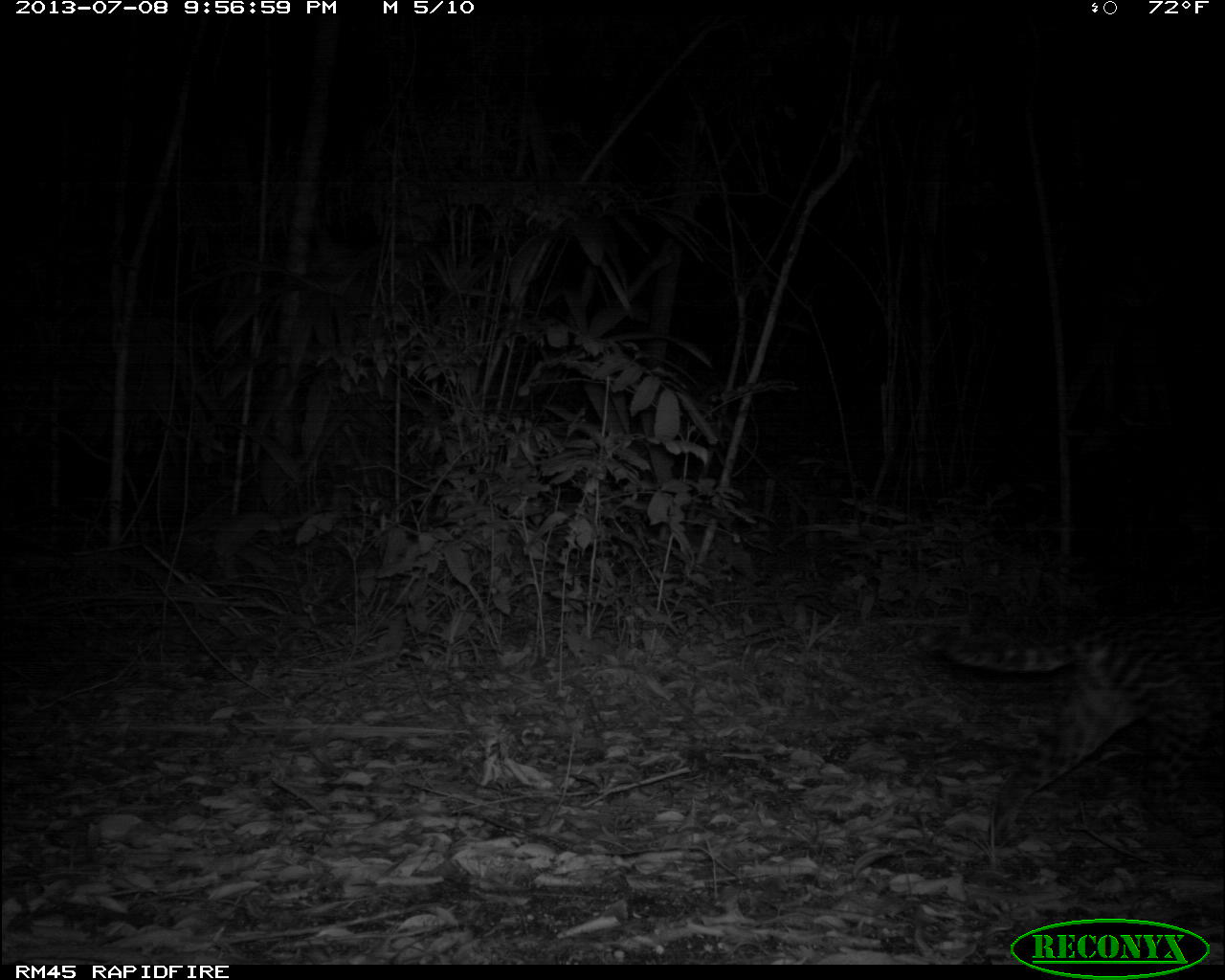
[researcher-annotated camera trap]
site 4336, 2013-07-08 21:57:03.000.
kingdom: Animalia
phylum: Chordata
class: Mammalia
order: Carnivora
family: Felidae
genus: Leopardus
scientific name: Leopardus pardalis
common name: ocelot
Leopardus pardalis (ocelot), count 1, sex female.